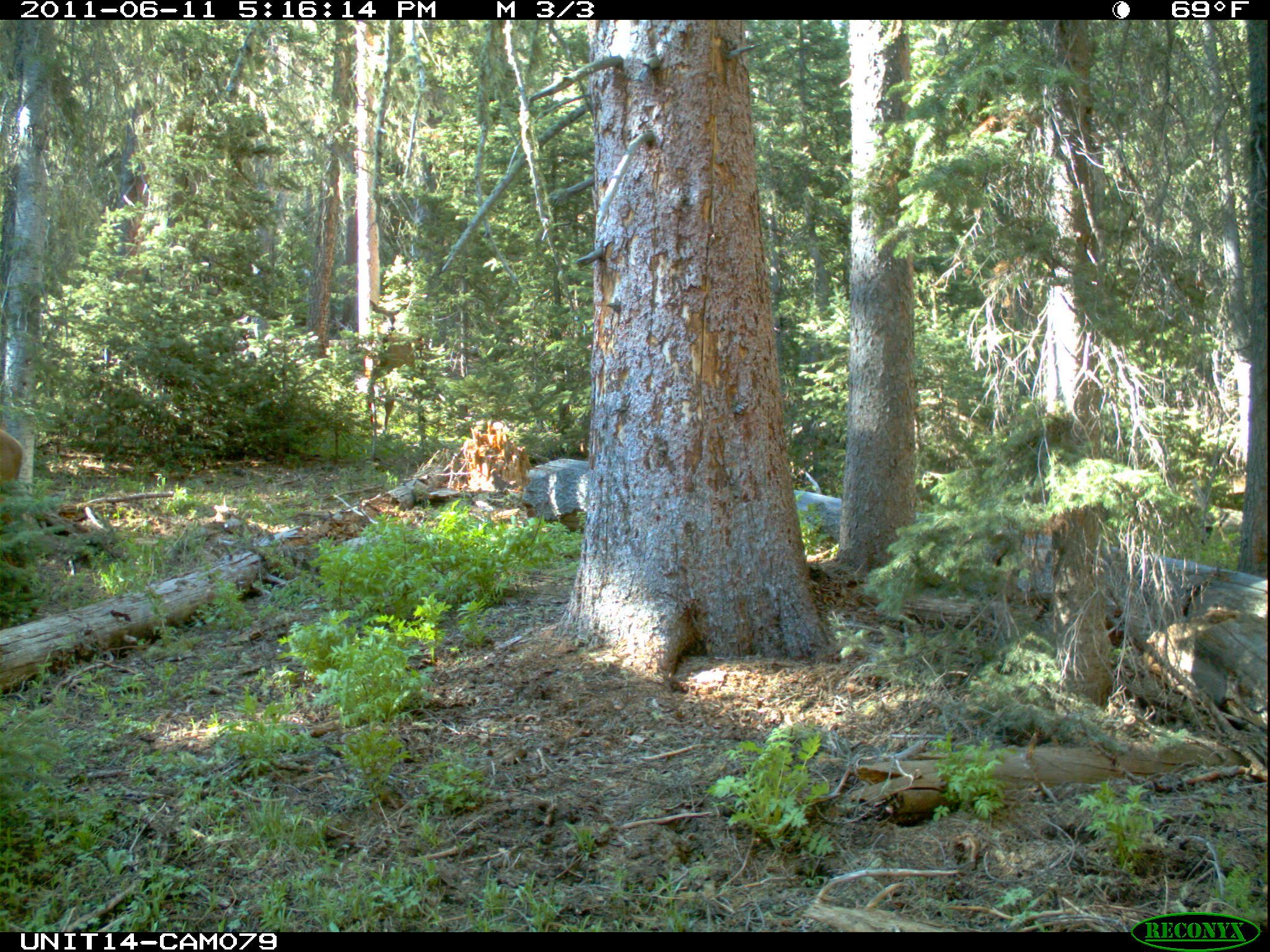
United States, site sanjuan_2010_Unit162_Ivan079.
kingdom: Animalia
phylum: Chordata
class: Mammalia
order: Artiodactyla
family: Cervidae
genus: Cervus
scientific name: Cervus elaphus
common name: red deer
Cervus elaphus (red deer).